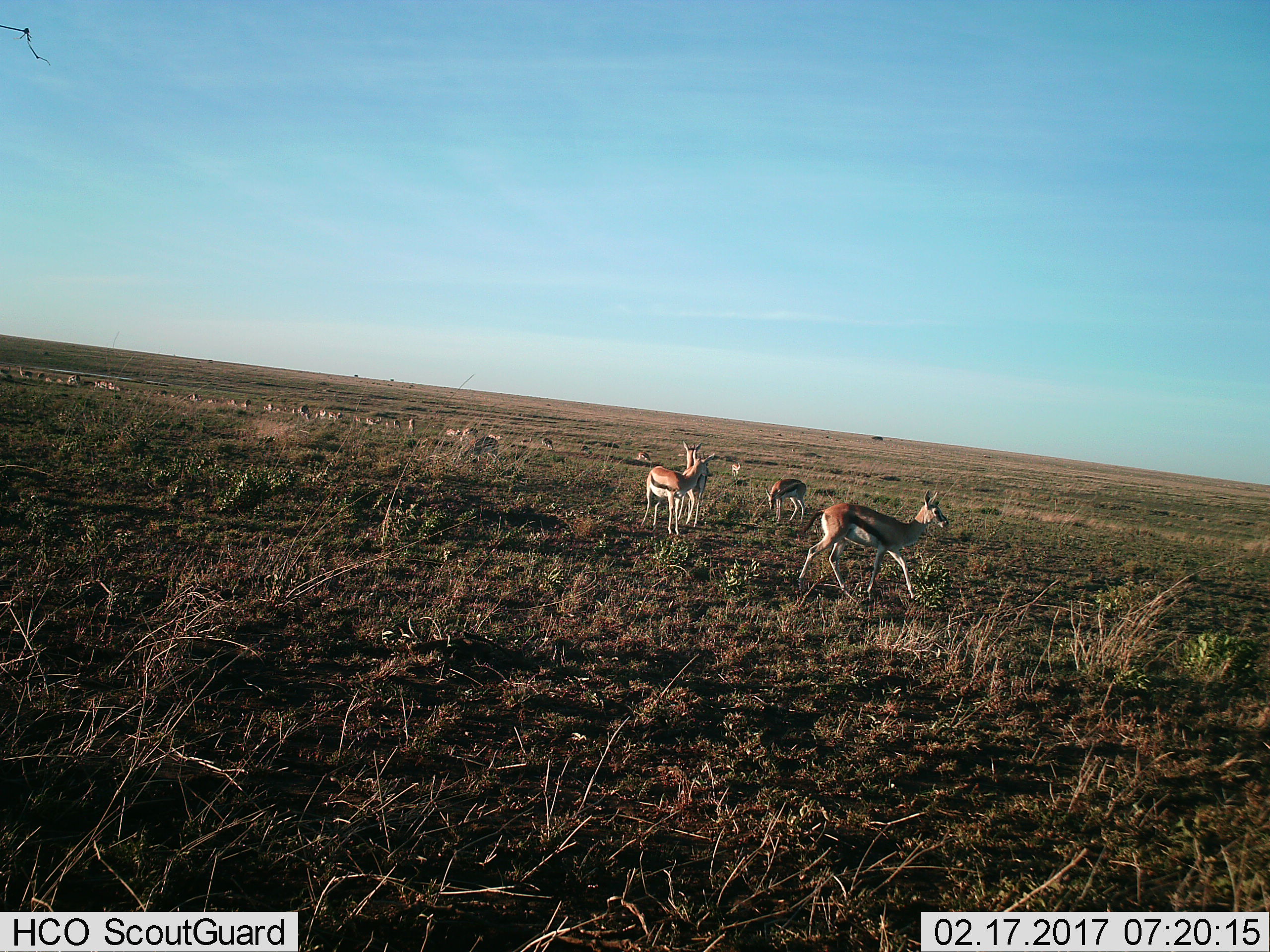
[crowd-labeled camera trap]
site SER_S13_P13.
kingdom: Animalia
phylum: Chordata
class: Mammalia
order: Artiodactyla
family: Bovidae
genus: Eudorcas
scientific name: Eudorcas thomsonii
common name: thomson's gazelle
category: gazellethomsons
Gazellethomsons (thomson's gazelle) (Eudorcas thomsonii), count 11-50. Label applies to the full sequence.